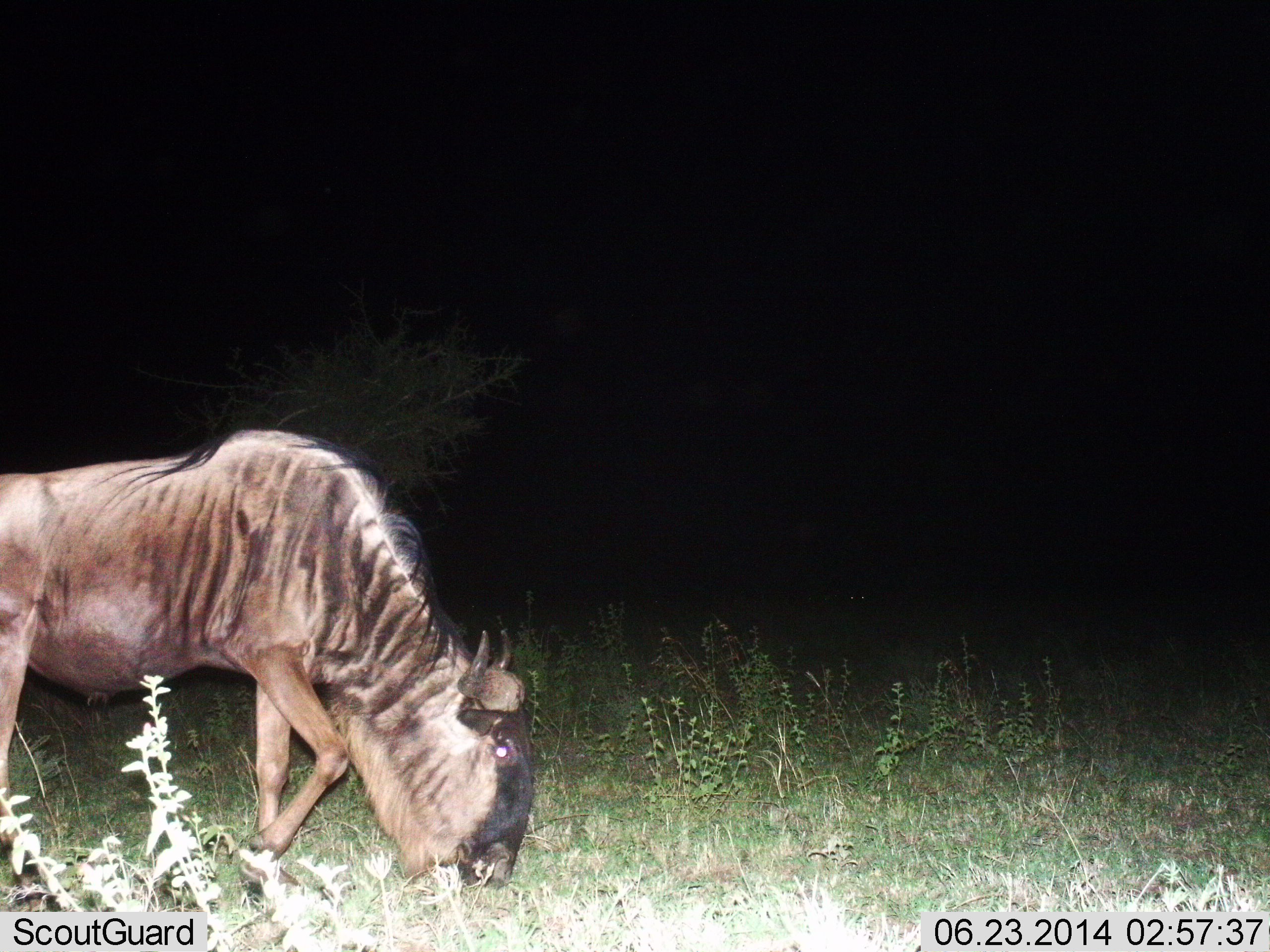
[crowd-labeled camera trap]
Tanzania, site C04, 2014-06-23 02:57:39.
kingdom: Animalia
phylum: Chordata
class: Mammalia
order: Artiodactyla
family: Bovidae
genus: Connochaetes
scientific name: Connochaetes taurinus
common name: blue wildebeest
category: wildebeest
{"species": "wildebeest (blue wildebeest) (Connochaetes taurinus)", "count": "1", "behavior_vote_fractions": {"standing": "20%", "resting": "0%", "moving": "0%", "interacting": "0%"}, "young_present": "0%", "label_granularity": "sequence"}